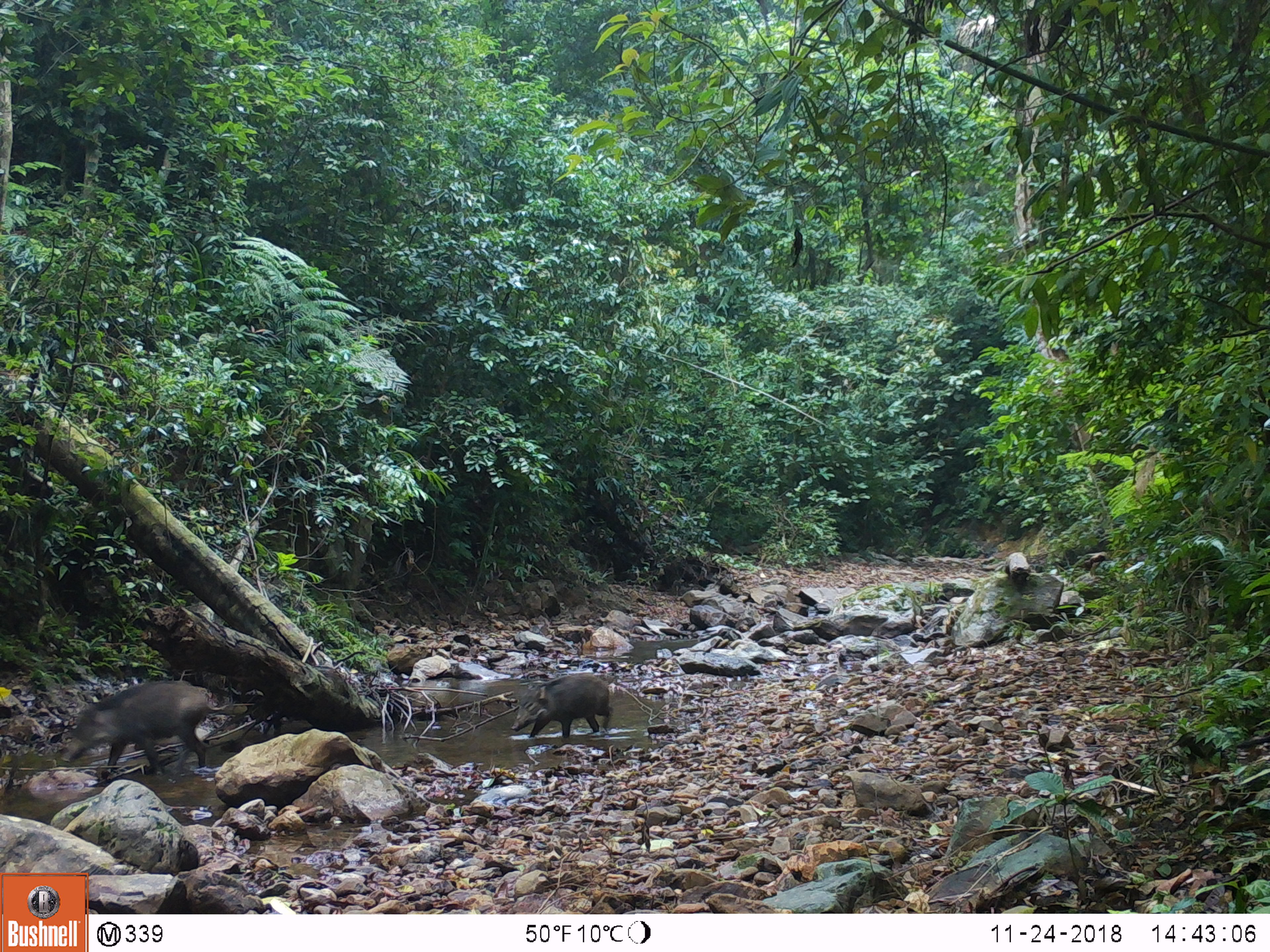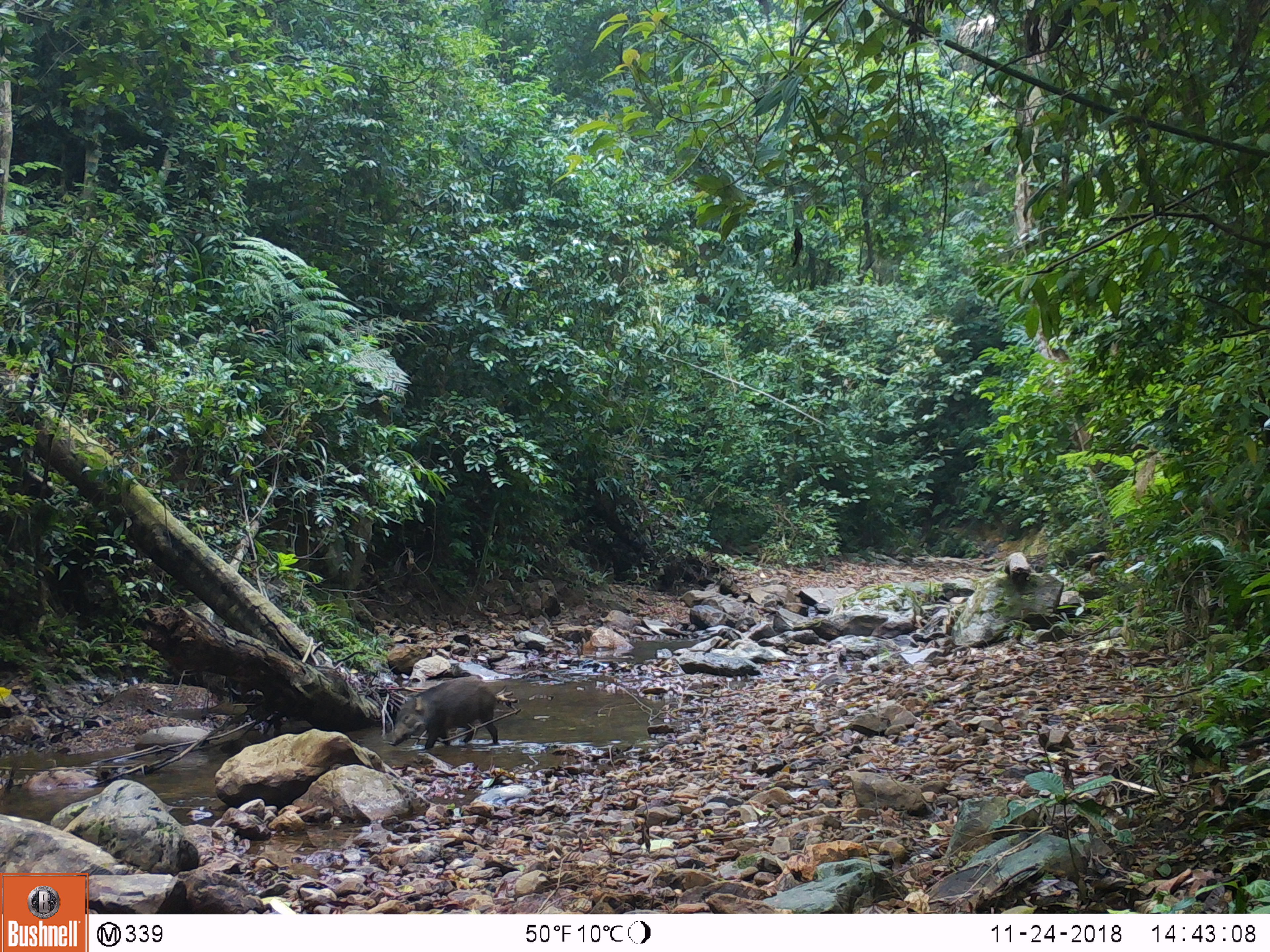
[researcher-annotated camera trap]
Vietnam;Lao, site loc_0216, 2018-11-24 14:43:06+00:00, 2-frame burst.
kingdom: Animalia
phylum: Chordata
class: Mammalia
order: Artiodactyla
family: Suidae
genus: Sus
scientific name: Sus scrofa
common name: eurasian wild pig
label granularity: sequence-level